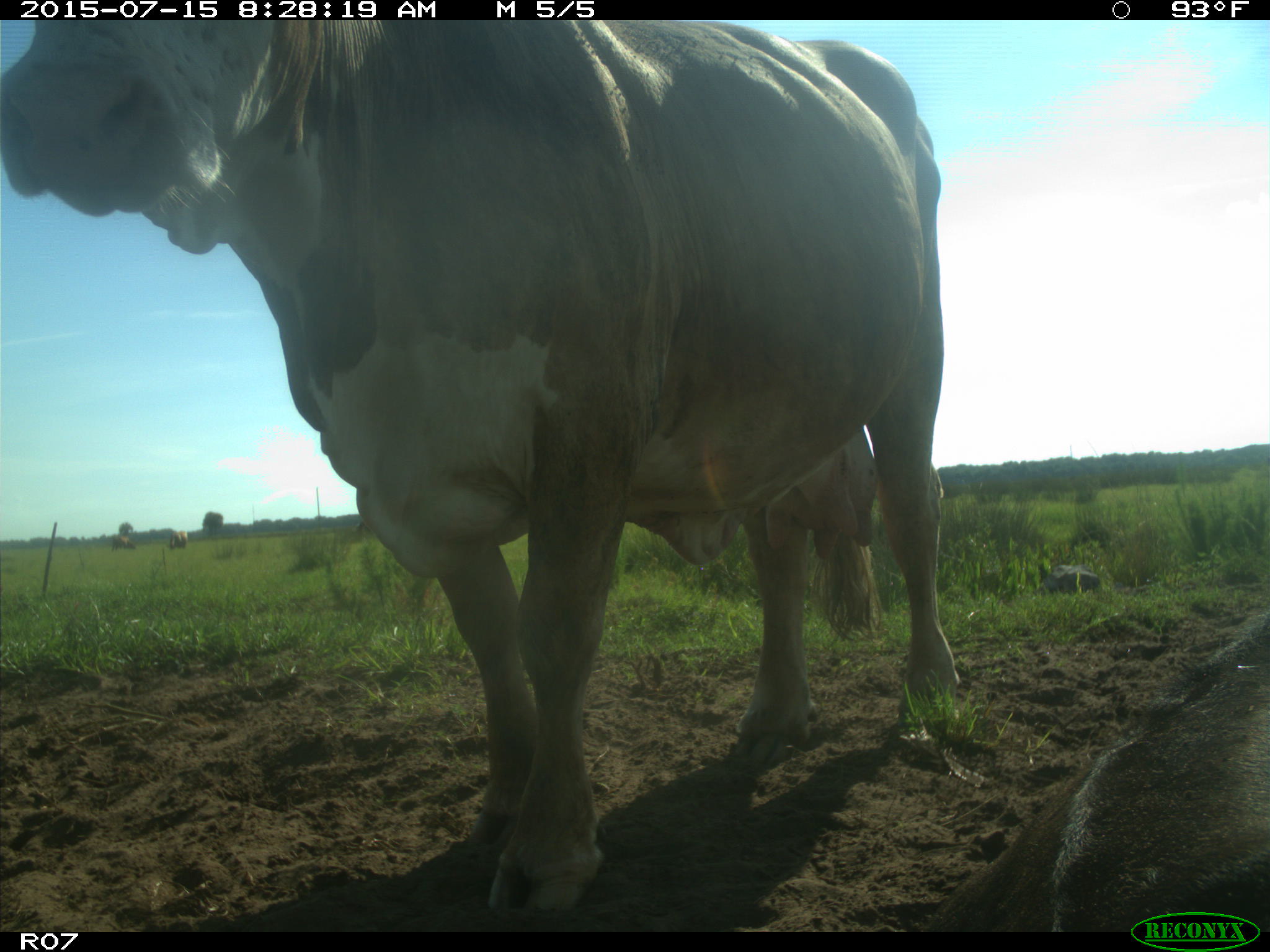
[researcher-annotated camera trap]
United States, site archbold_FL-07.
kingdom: Animalia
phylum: Chordata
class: Mammalia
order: Artiodactyla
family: Bovidae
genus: Bos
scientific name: Bos taurus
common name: domestic cow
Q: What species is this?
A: Bos taurus (domestic cow).